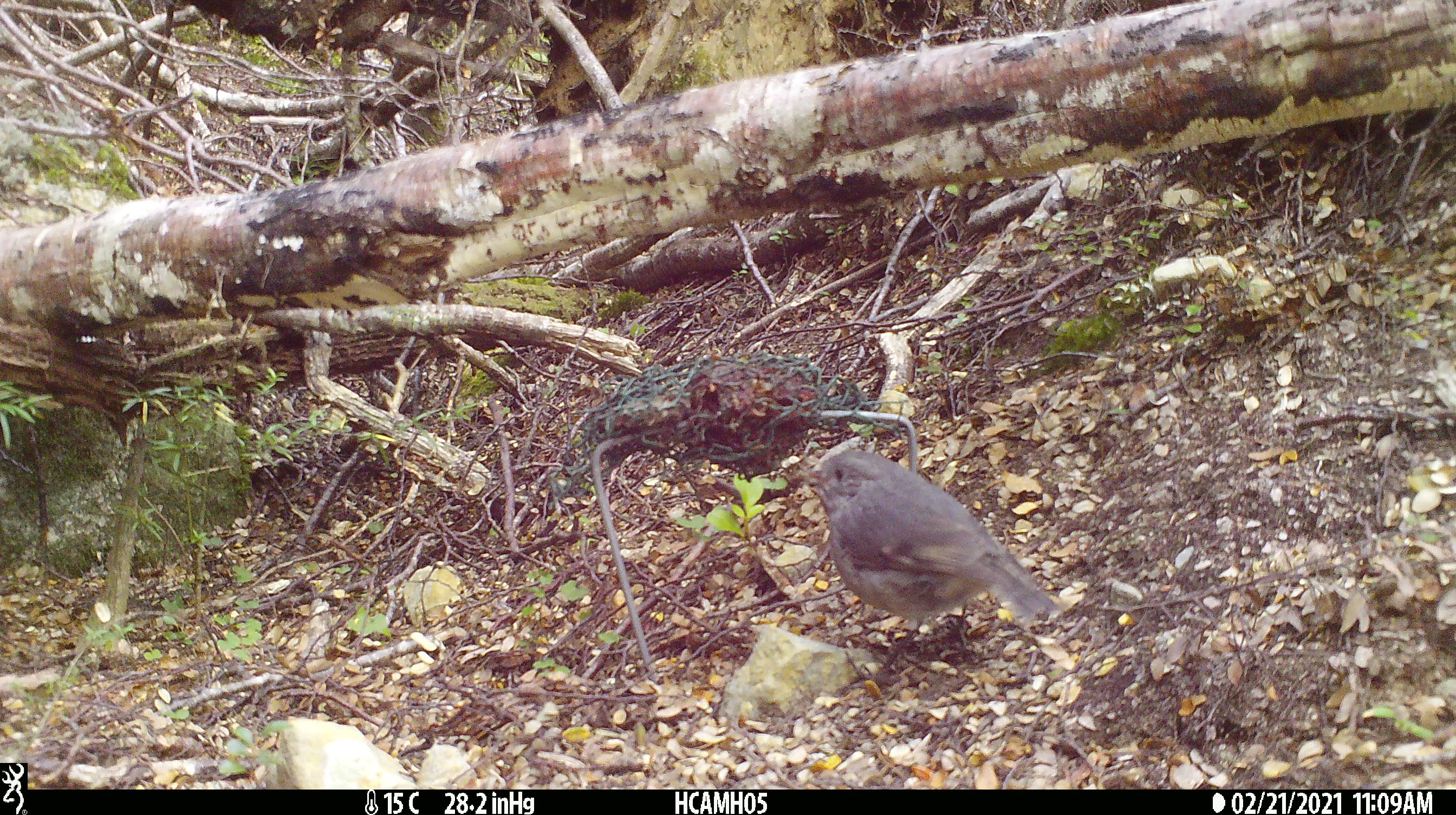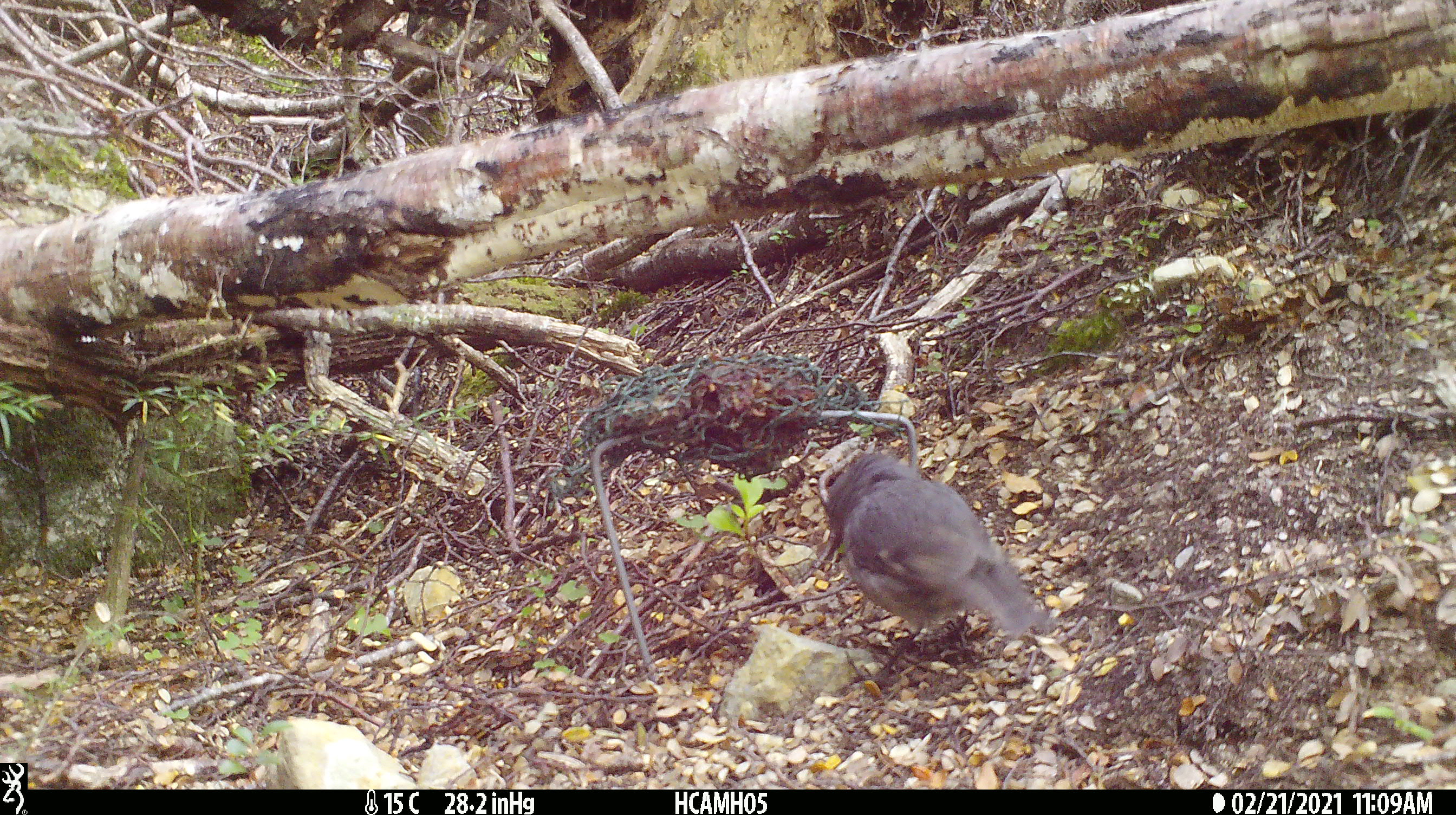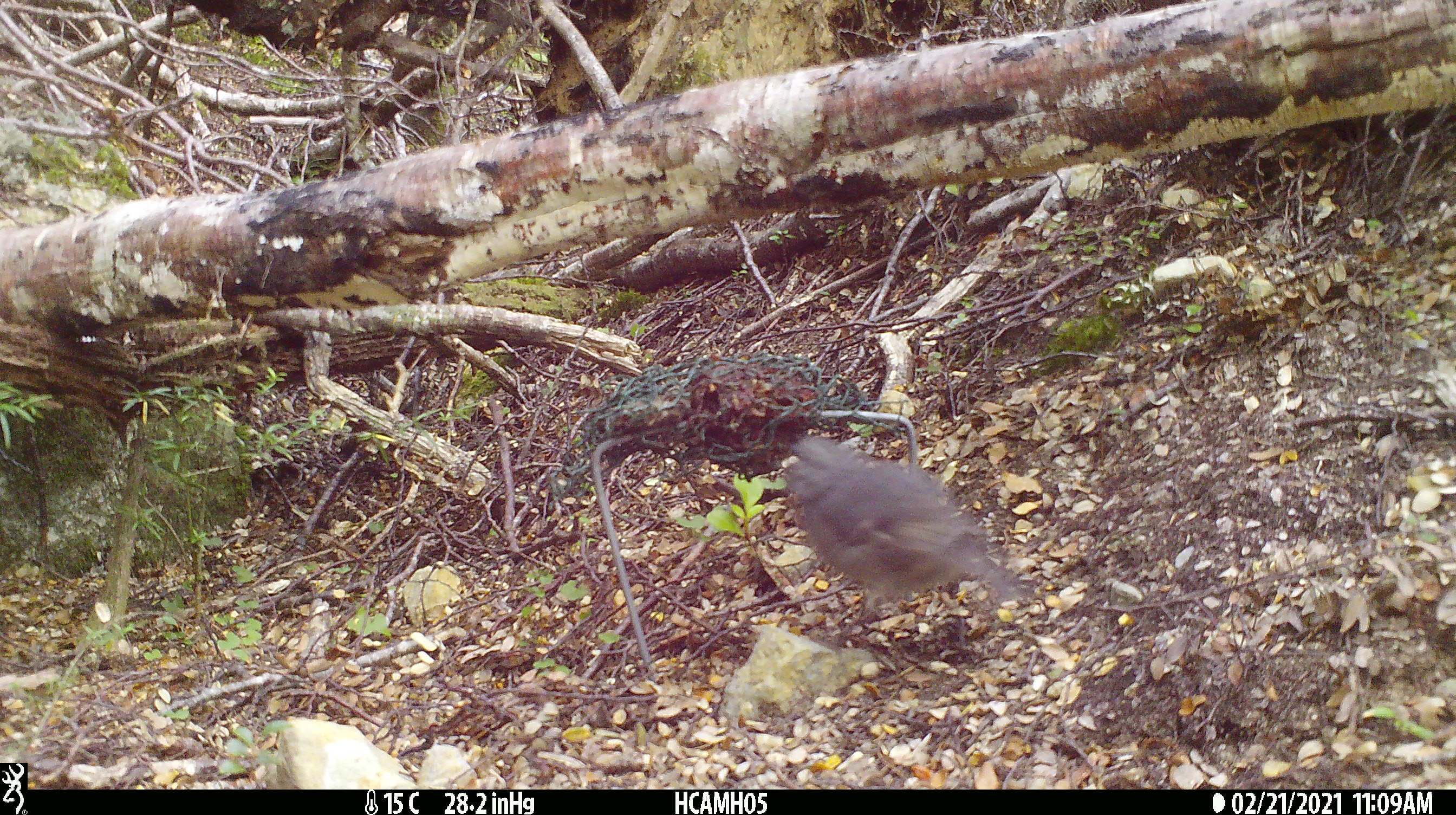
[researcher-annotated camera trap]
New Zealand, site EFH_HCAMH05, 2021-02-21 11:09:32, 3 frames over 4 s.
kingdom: Animalia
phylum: Chordata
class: Aves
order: Passeriformes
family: Petroicidae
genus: Petroica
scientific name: Petroica australis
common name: new zealand robin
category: robin